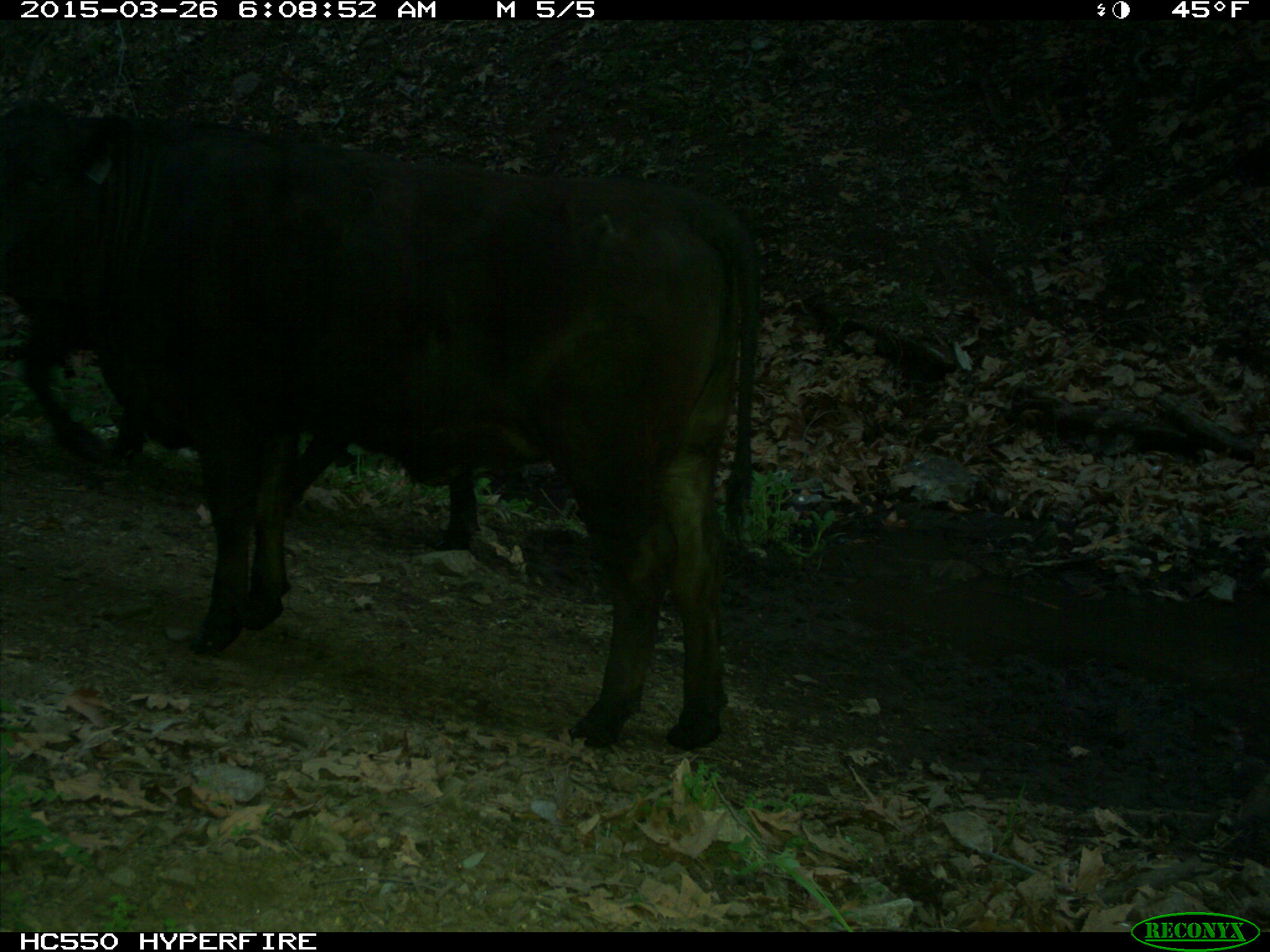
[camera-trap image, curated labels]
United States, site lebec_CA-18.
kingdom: Animalia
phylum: Chordata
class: Mammalia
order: Artiodactyla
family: Bovidae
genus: Bos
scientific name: Bos taurus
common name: domestic cow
Bos taurus (domestic cow).